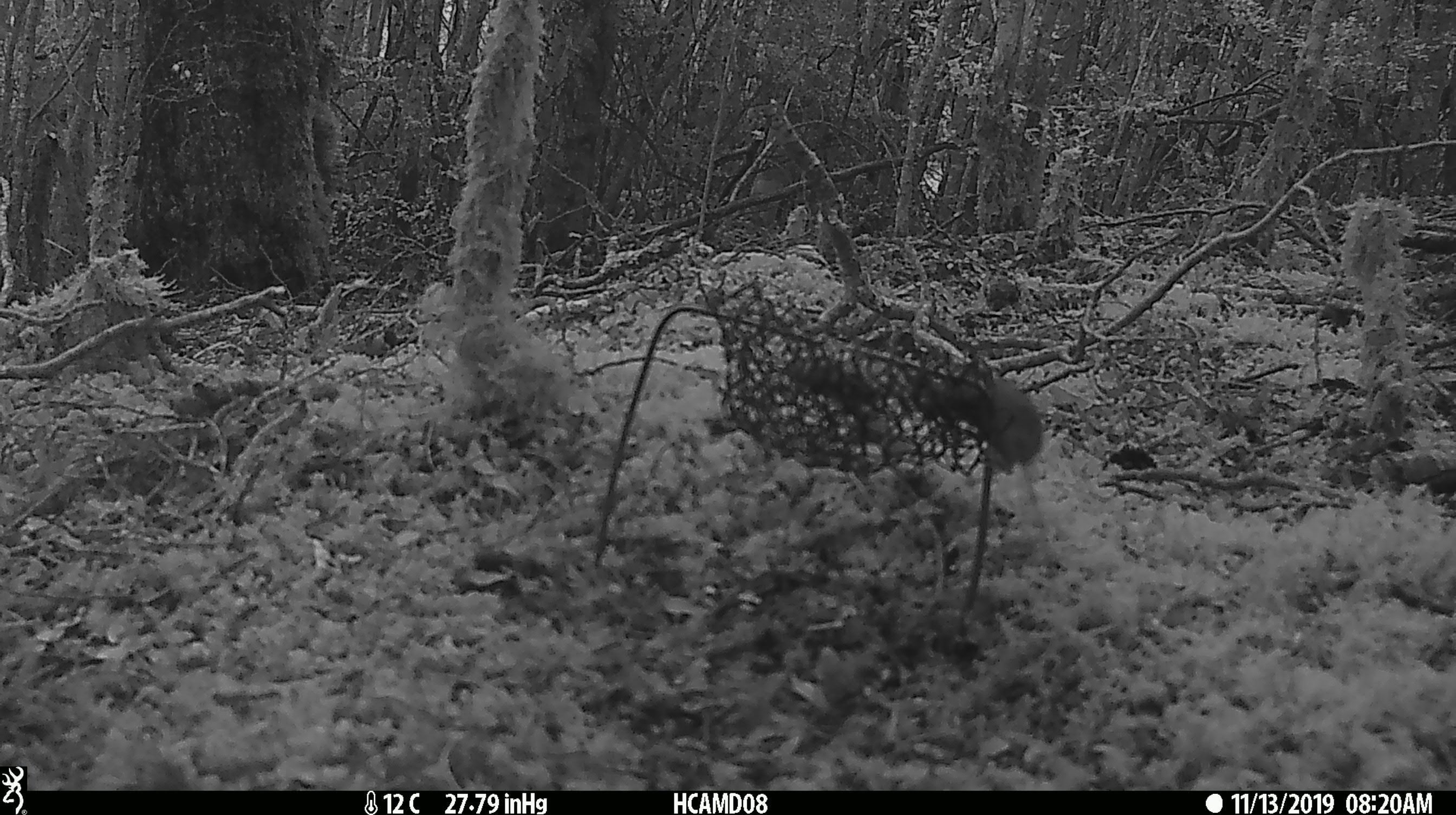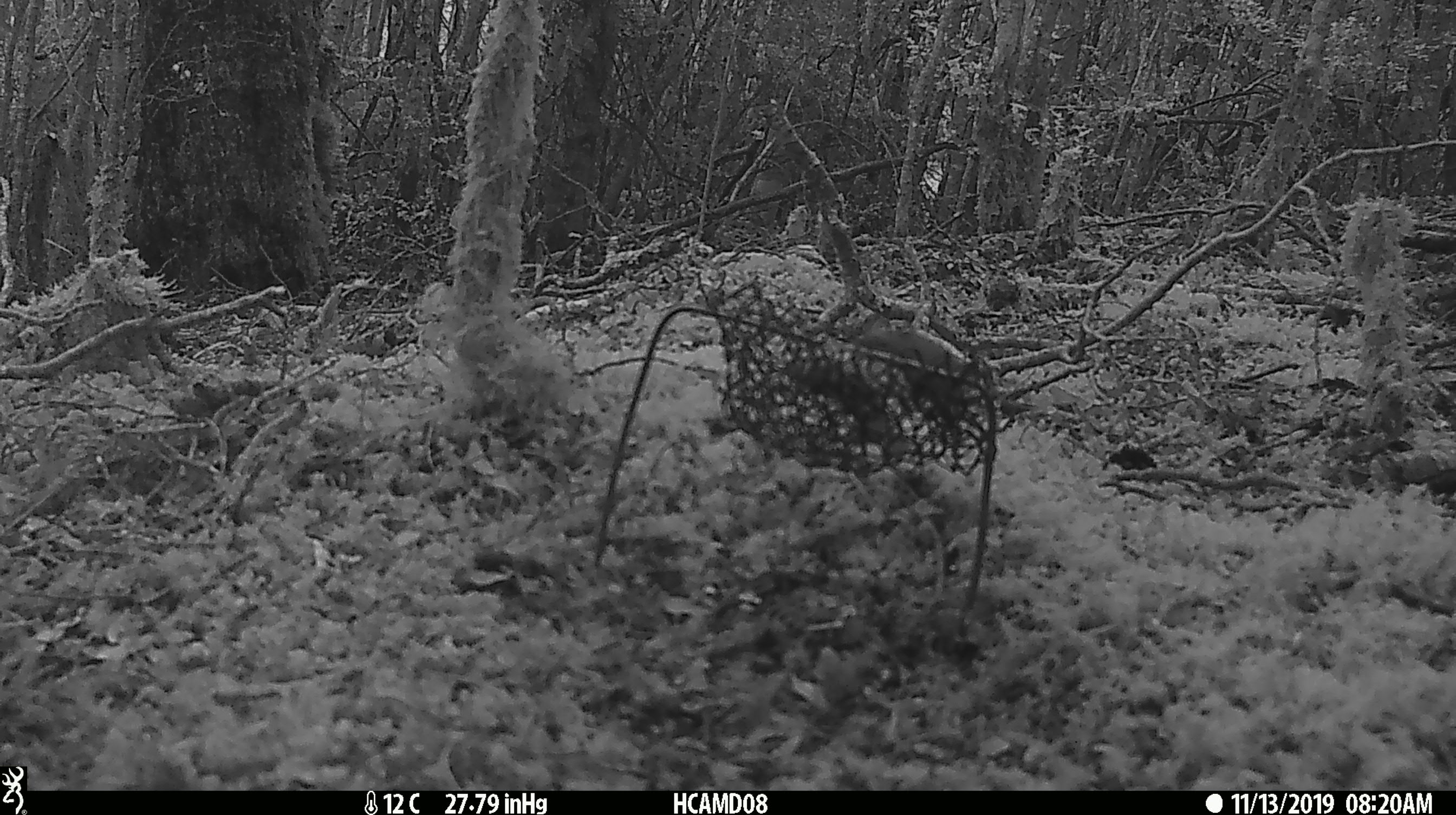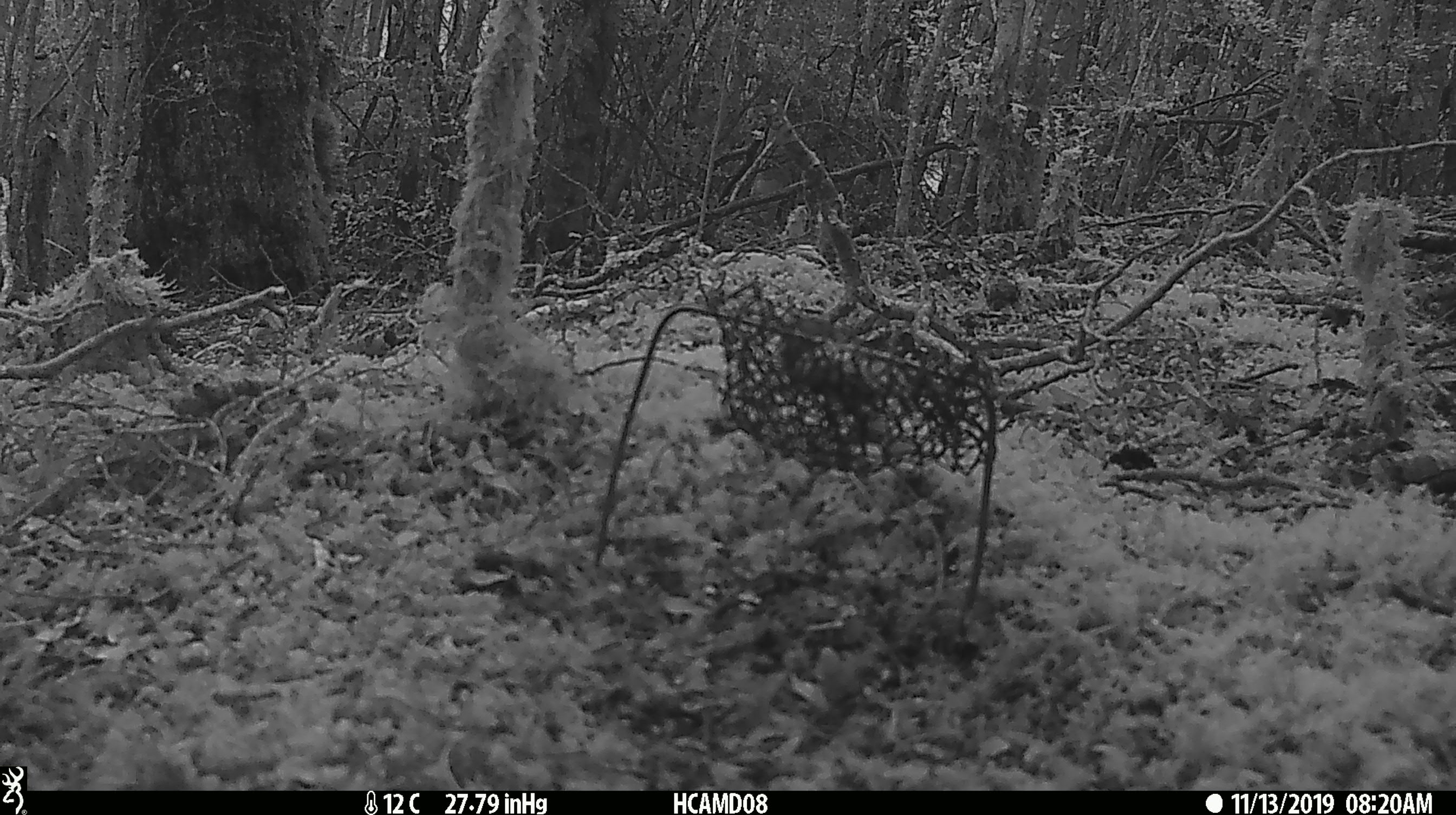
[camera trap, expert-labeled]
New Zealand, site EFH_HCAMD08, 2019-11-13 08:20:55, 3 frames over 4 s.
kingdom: Animalia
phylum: Chordata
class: Mammalia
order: Rodentia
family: Muridae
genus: Mus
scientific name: Mus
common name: mouse